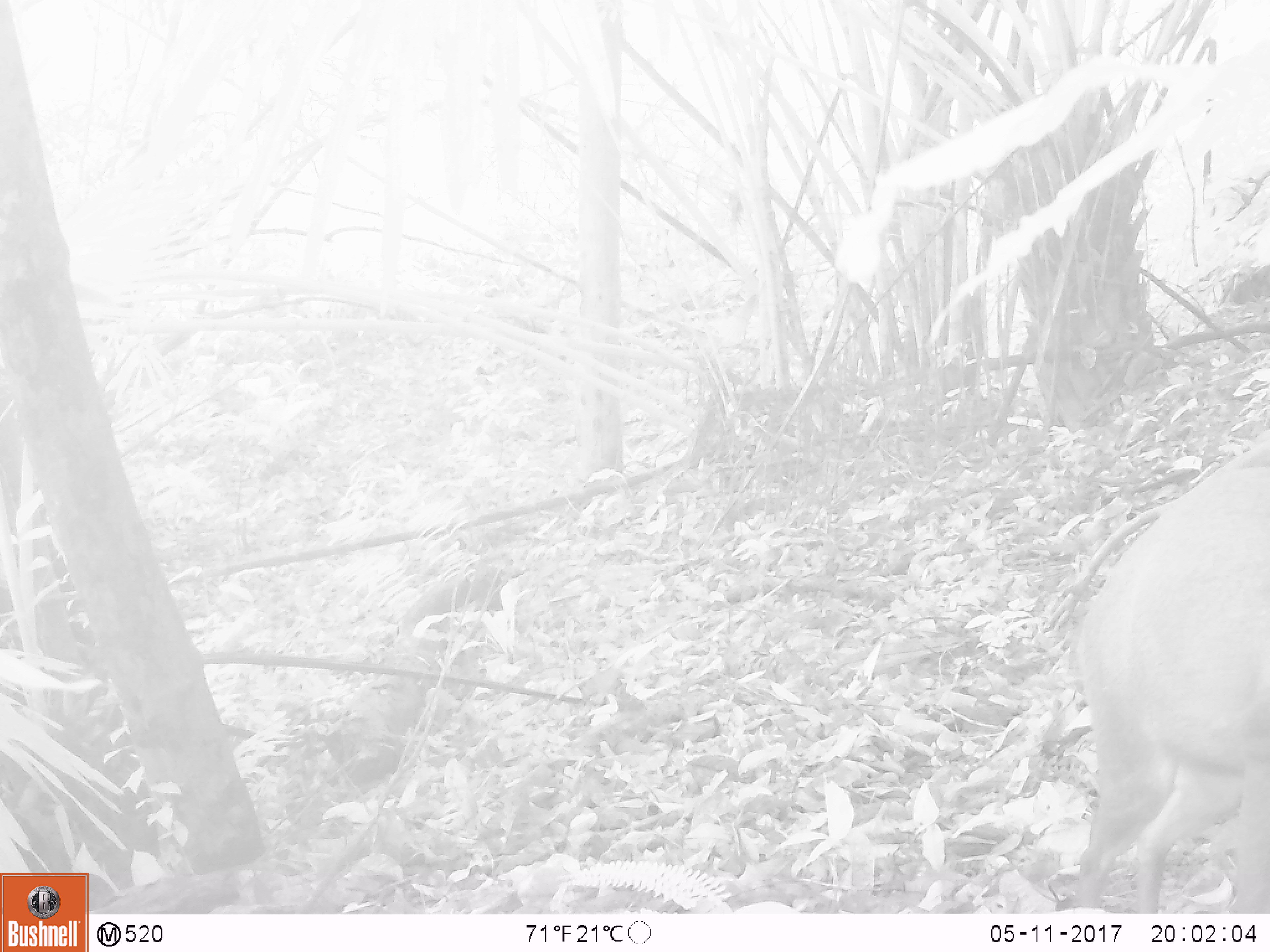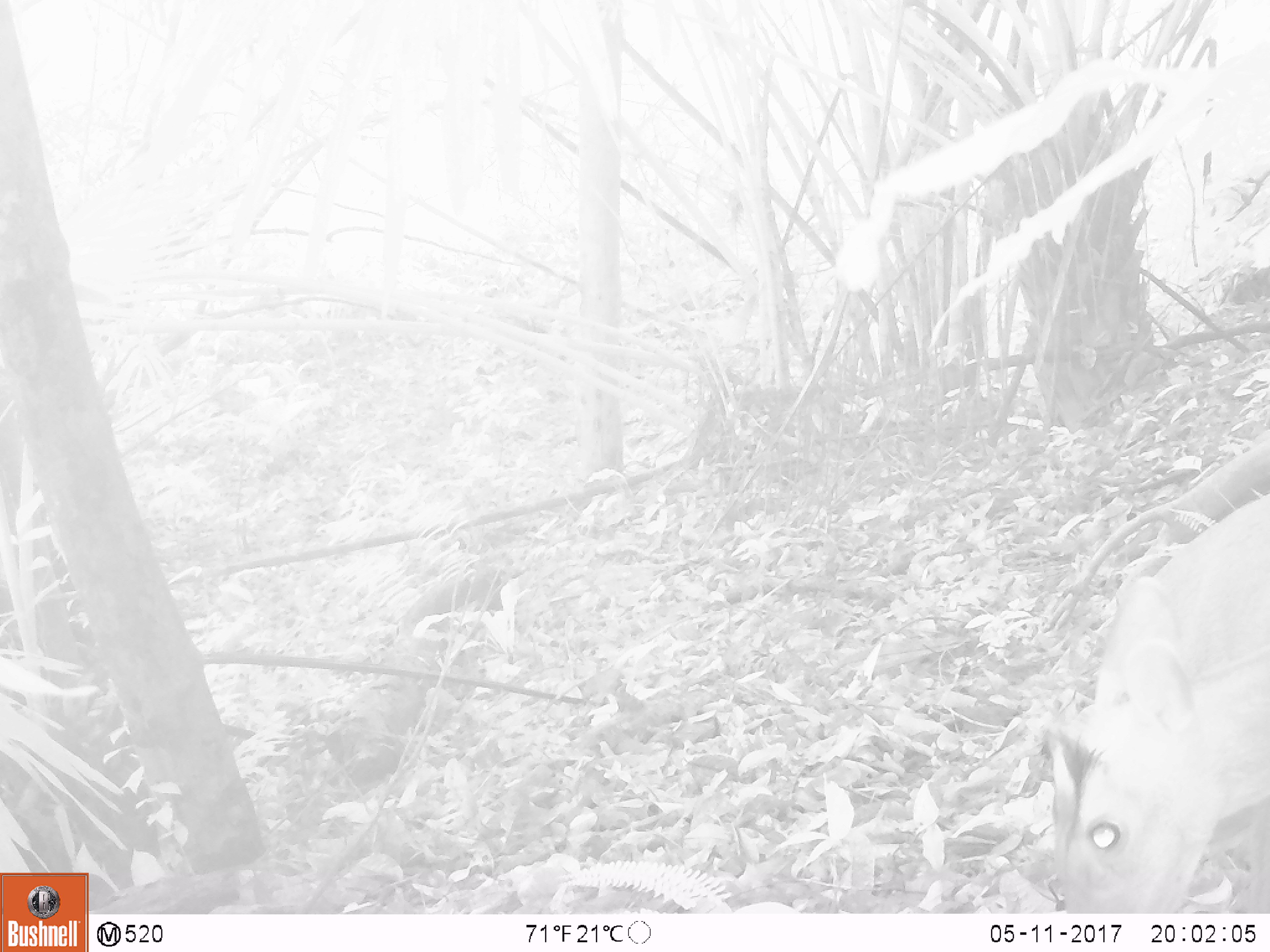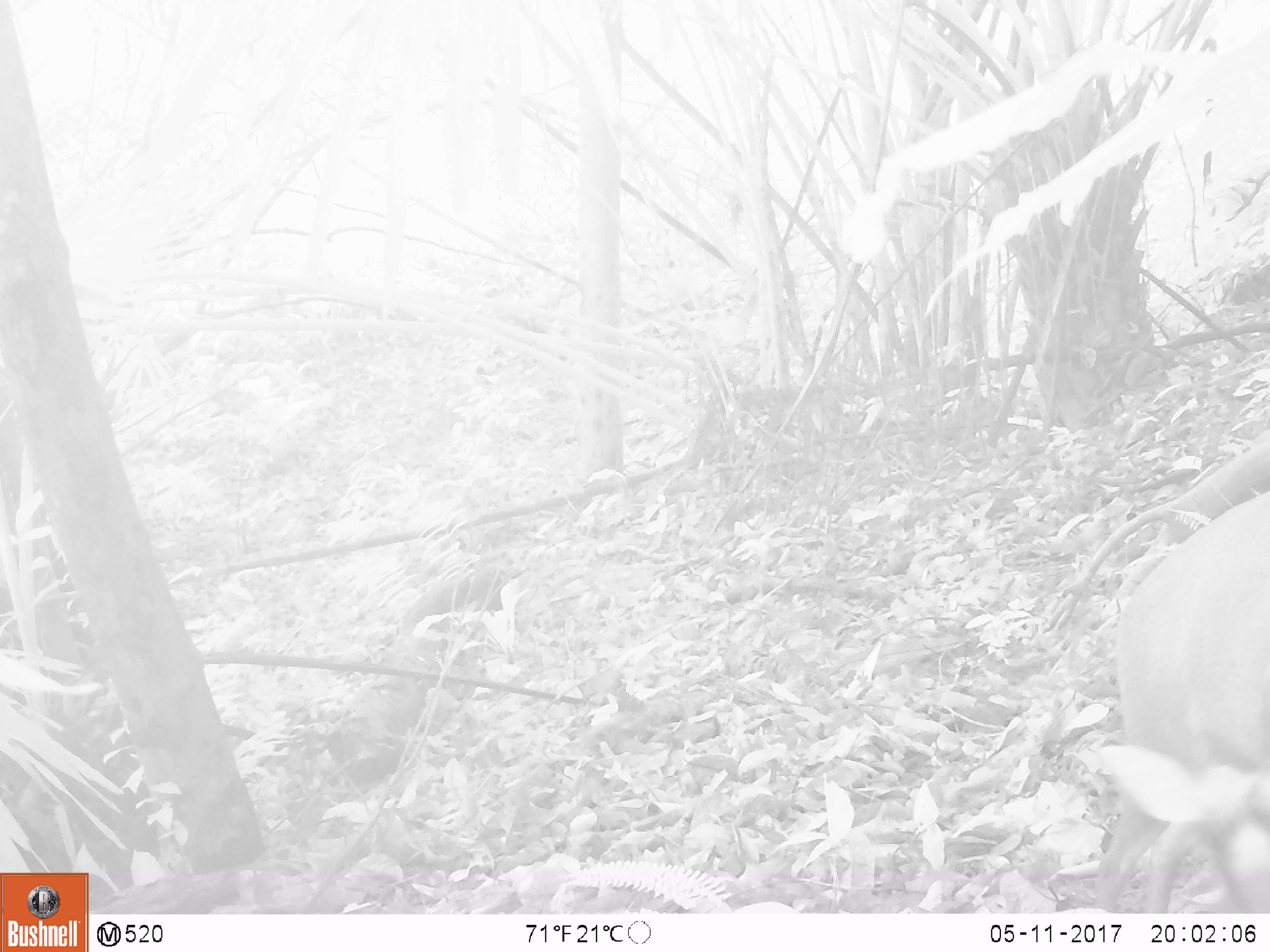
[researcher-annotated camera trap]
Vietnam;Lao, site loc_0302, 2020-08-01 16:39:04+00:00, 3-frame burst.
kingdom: Animalia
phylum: Chordata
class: Mammalia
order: Artiodactyla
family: Cervidae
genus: Muntiacus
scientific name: Muntiacus rooseveltorum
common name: roosevelt's muntjac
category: roosevelts muntjac group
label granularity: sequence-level